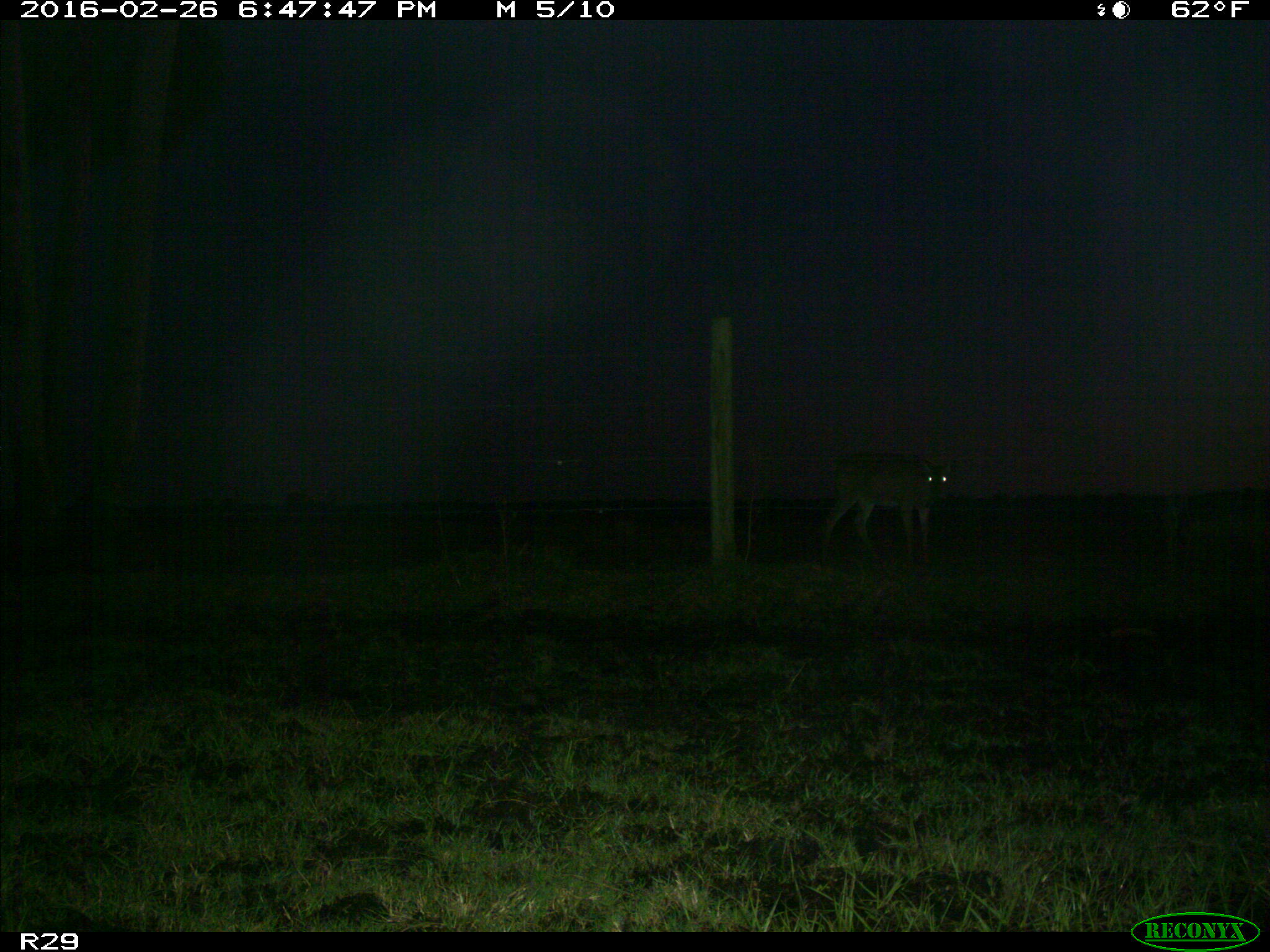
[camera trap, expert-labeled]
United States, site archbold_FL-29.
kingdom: Animalia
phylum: Chordata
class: Mammalia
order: Artiodactyla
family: Cervidae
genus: Odocoileus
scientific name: Odocoileus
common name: deer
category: unidentified deer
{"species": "unidentified deer (deer) (Odocoileus)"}